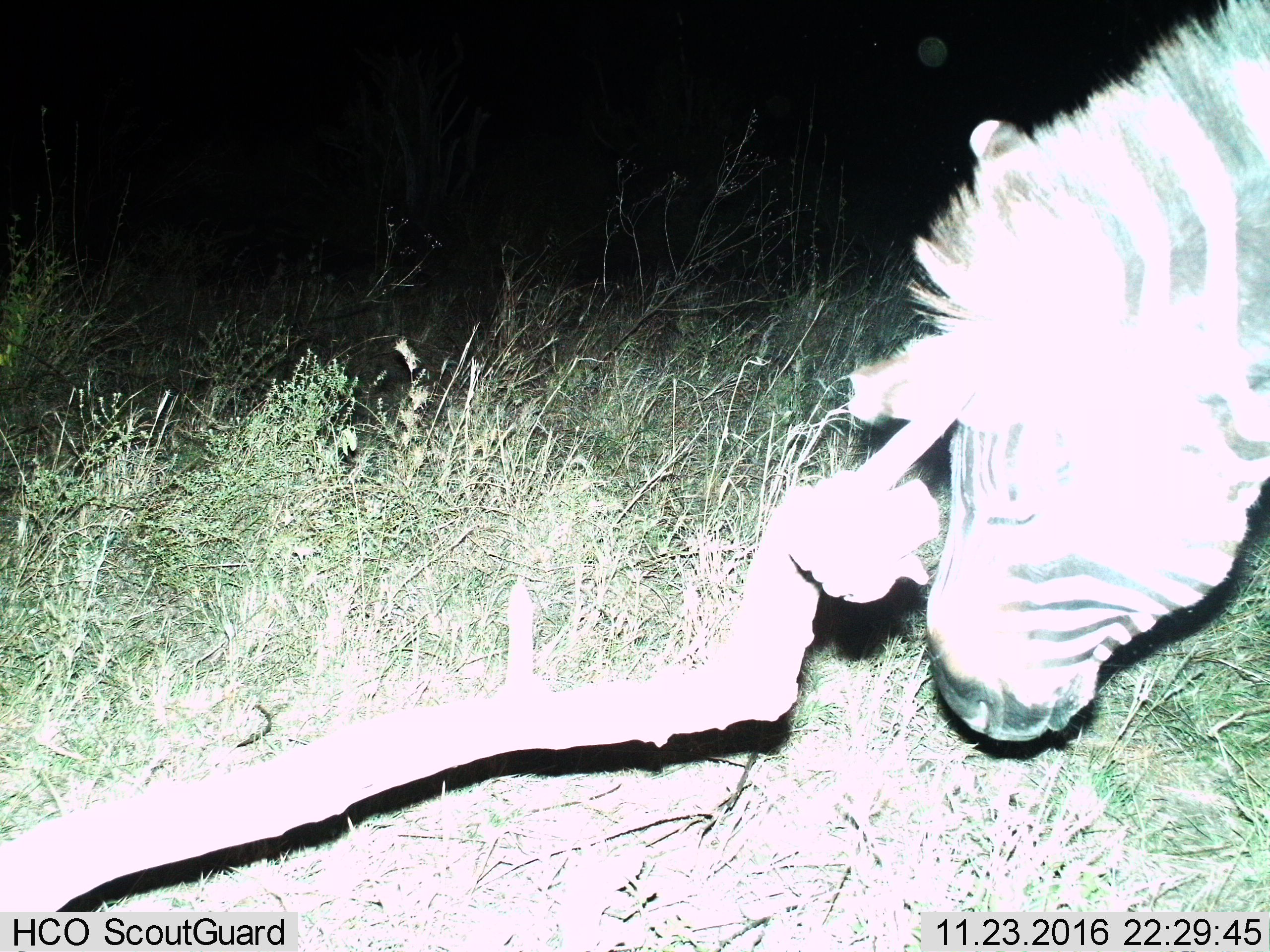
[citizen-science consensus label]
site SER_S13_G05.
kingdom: Animalia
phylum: Chordata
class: Mammalia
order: Perissodactyla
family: Equidae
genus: Equus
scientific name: Equus quagga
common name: plains zebra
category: zebraplains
Zebraplains (plains zebra) (Equus quagga), count 1. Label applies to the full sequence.